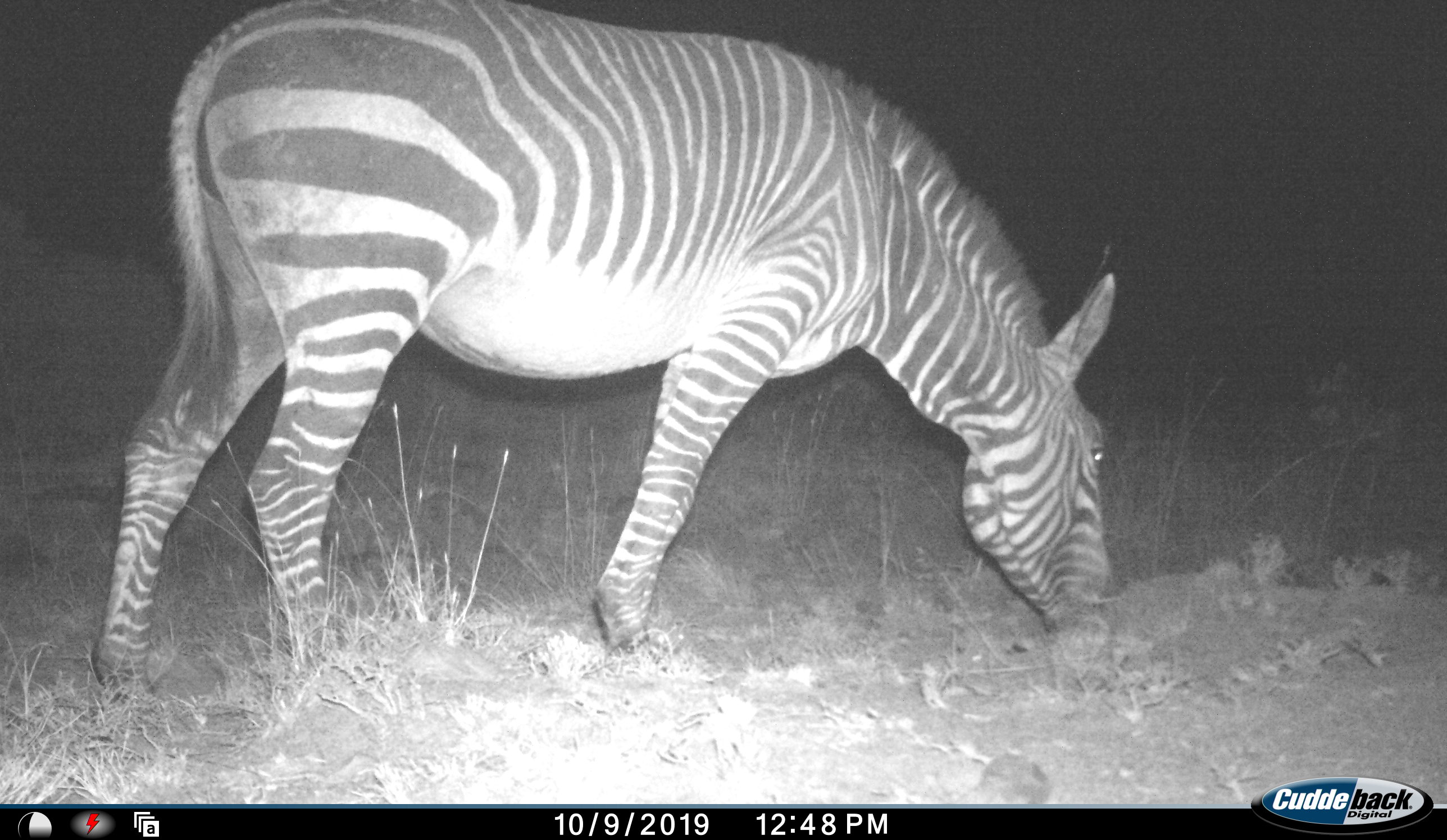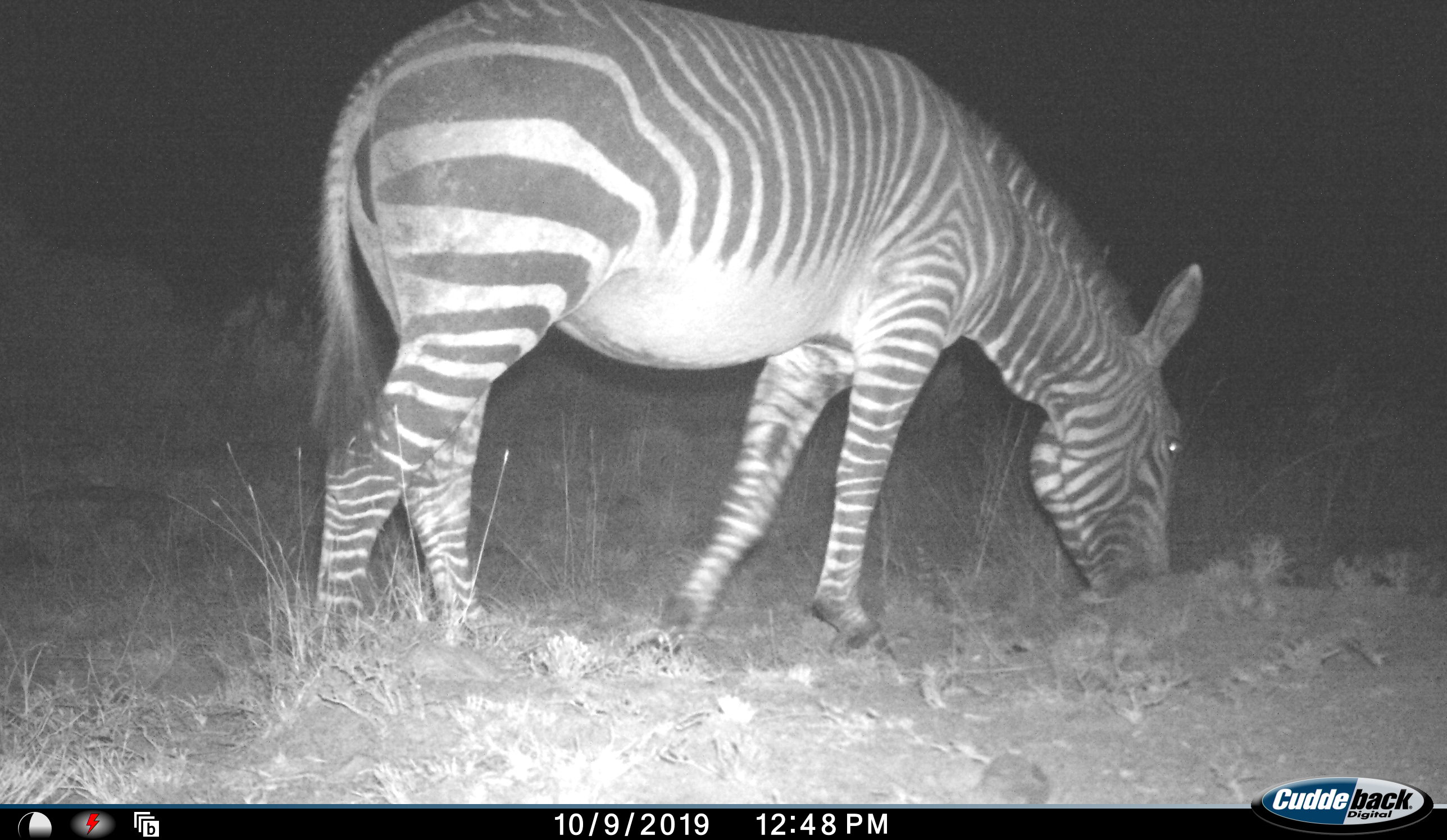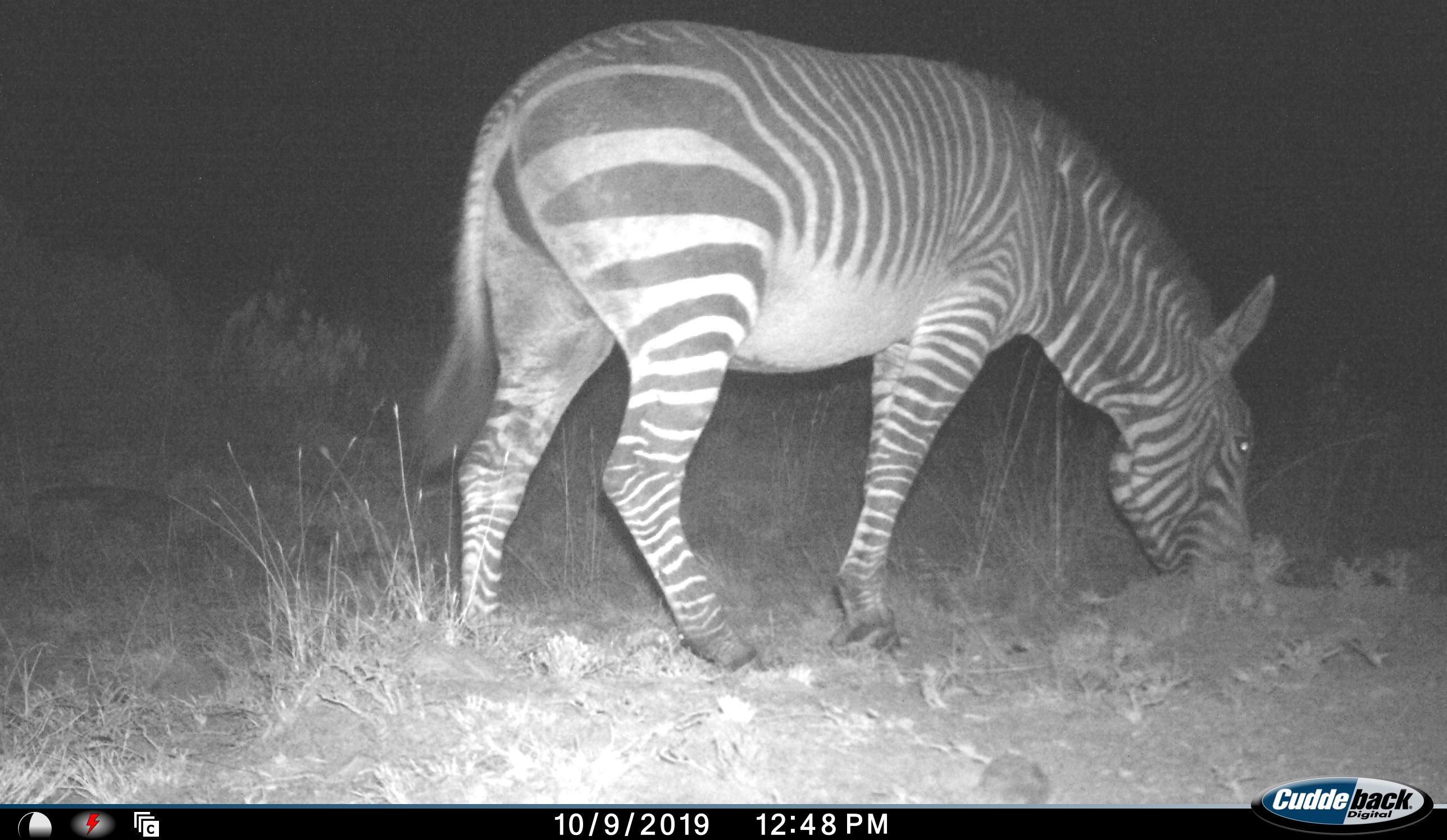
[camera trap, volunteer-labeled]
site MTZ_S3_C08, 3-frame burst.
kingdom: Animalia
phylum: Chordata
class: Mammalia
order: Perissodactyla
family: Equidae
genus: Equus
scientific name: Equus zebra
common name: mountain zebra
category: zebramountain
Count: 1.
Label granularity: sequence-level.